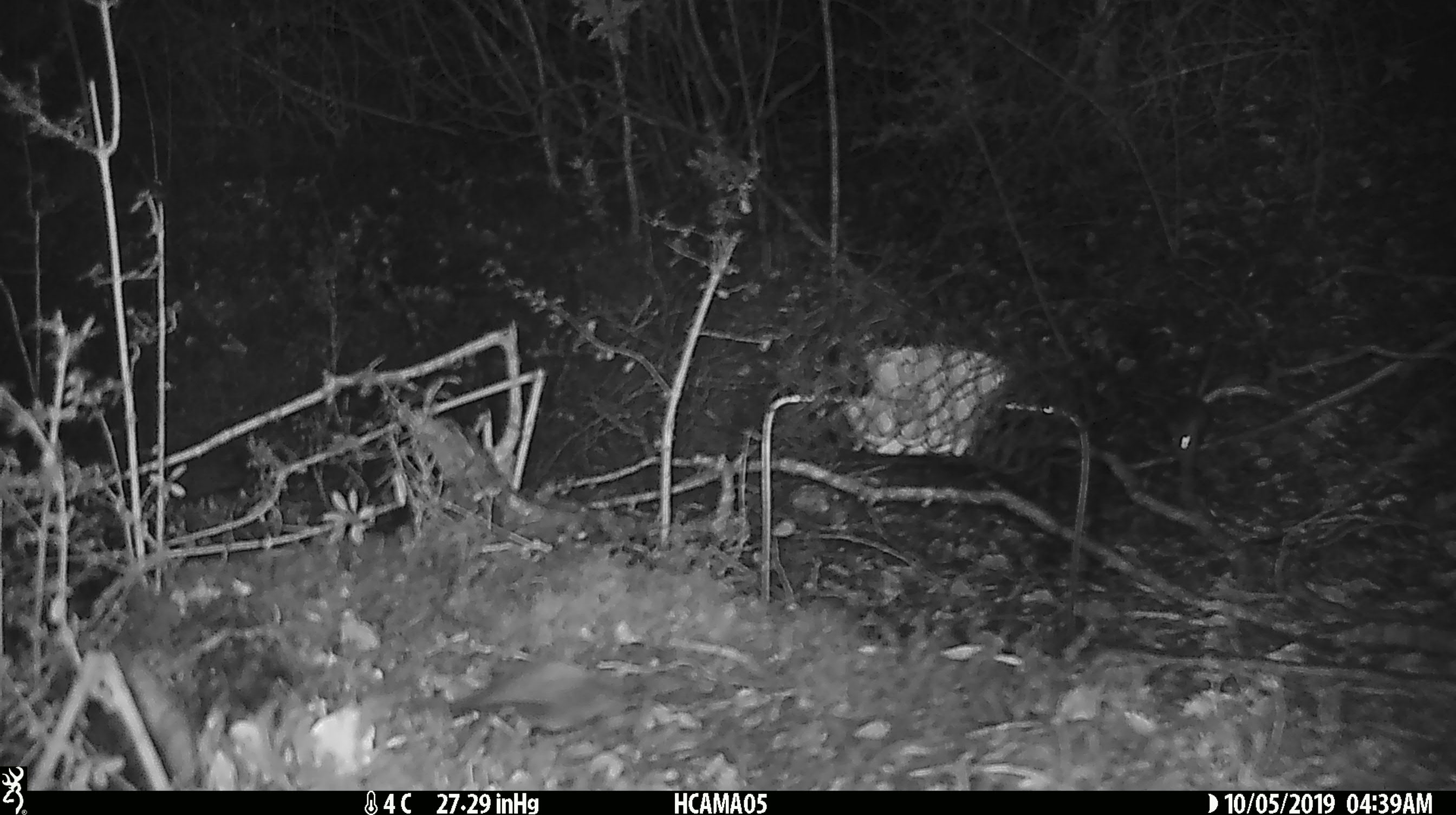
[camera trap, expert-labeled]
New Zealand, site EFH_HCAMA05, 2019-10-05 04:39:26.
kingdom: Animalia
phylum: Chordata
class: Mammalia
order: Rodentia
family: Muridae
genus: Mus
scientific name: Mus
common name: mouse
Mouse (Mus).